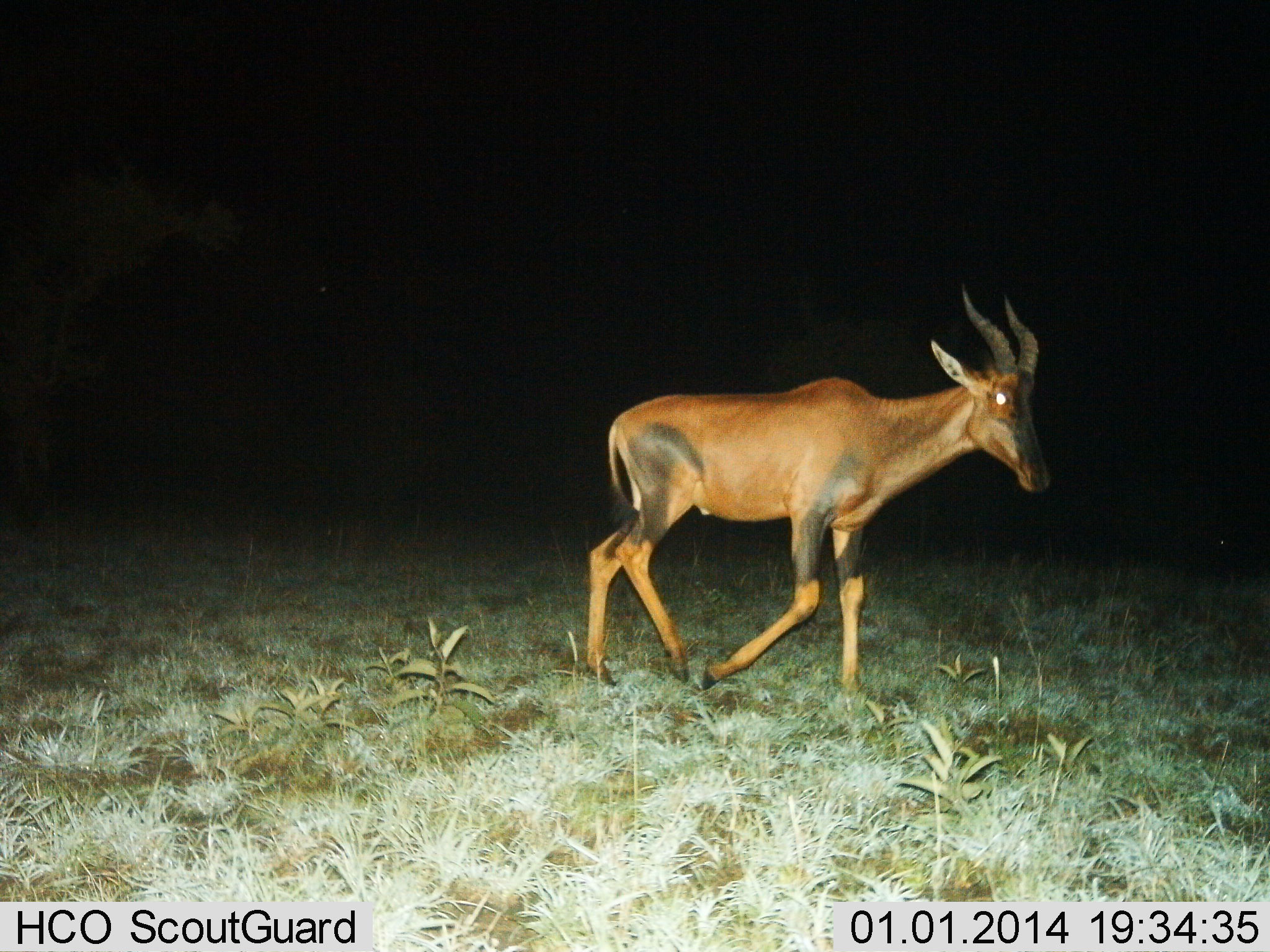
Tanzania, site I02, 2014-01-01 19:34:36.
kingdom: Animalia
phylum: Chordata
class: Mammalia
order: Artiodactyla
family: Bovidae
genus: Damaliscus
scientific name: Damaliscus lunatus jimela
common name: topi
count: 1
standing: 20%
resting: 0%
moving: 80%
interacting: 0%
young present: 0%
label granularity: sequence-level